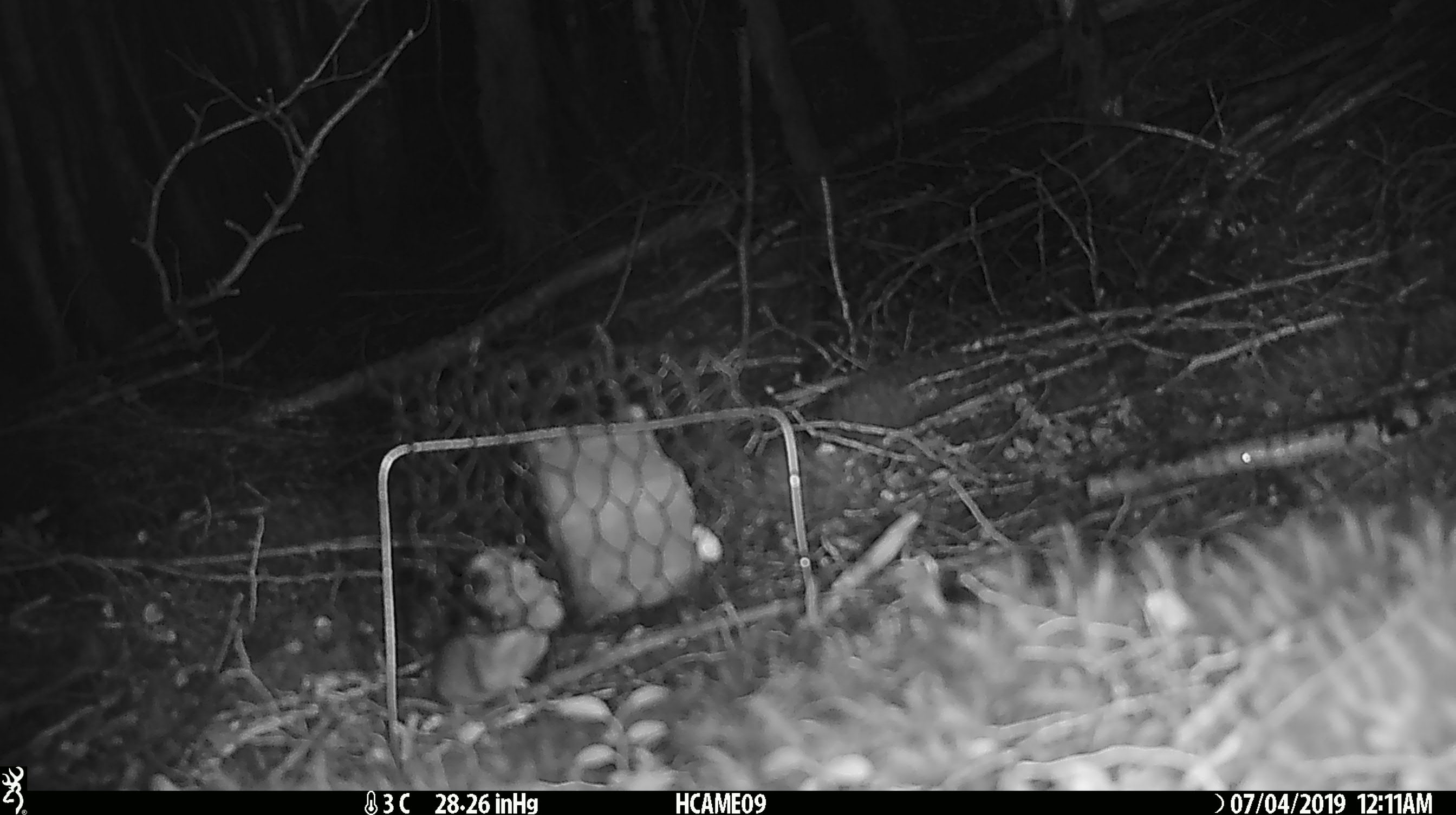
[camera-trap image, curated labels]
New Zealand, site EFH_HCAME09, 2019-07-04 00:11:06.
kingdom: Animalia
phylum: Chordata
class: Mammalia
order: Rodentia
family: Muridae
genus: Mus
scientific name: Mus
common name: mouse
Mouse (Mus).